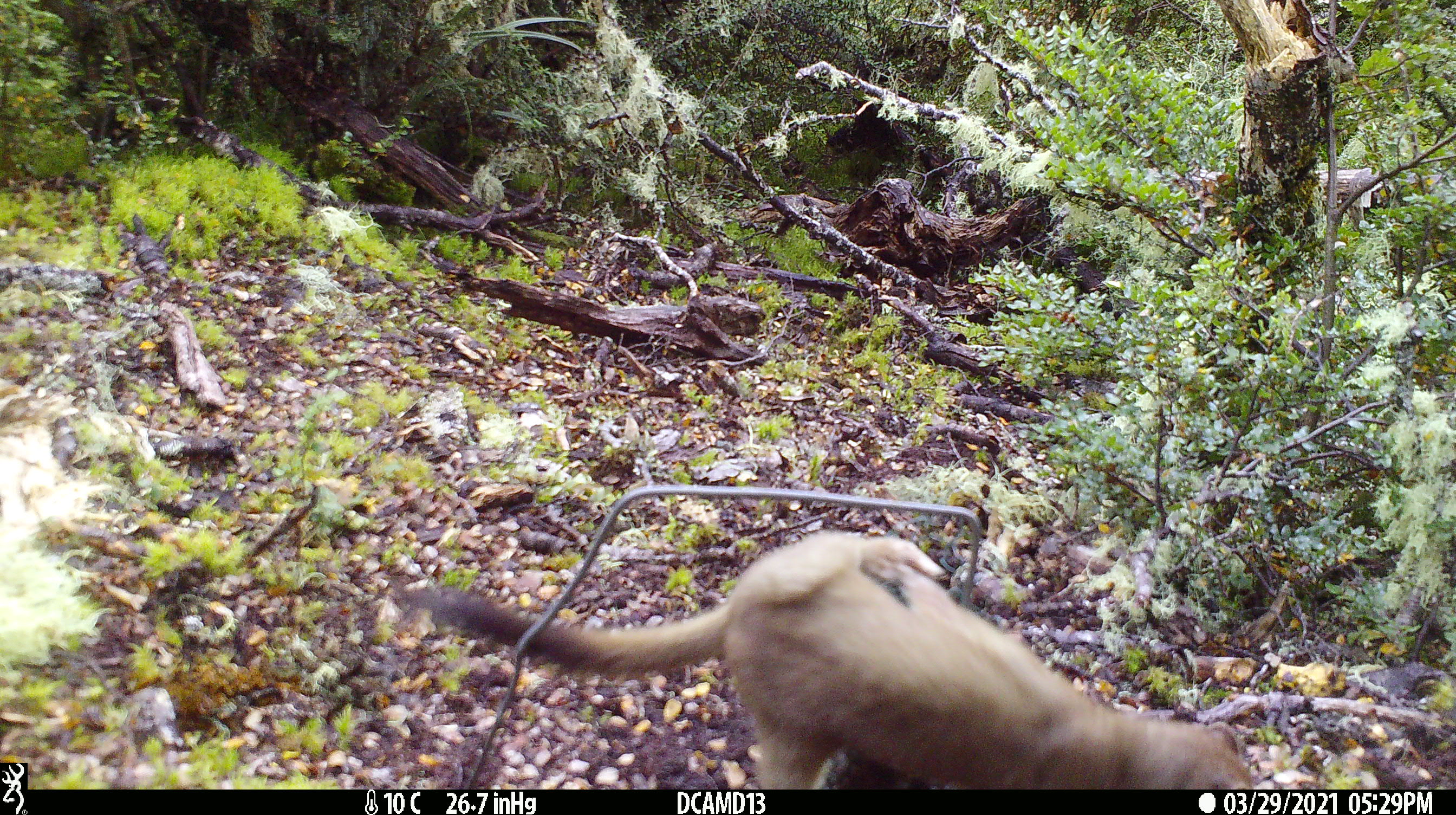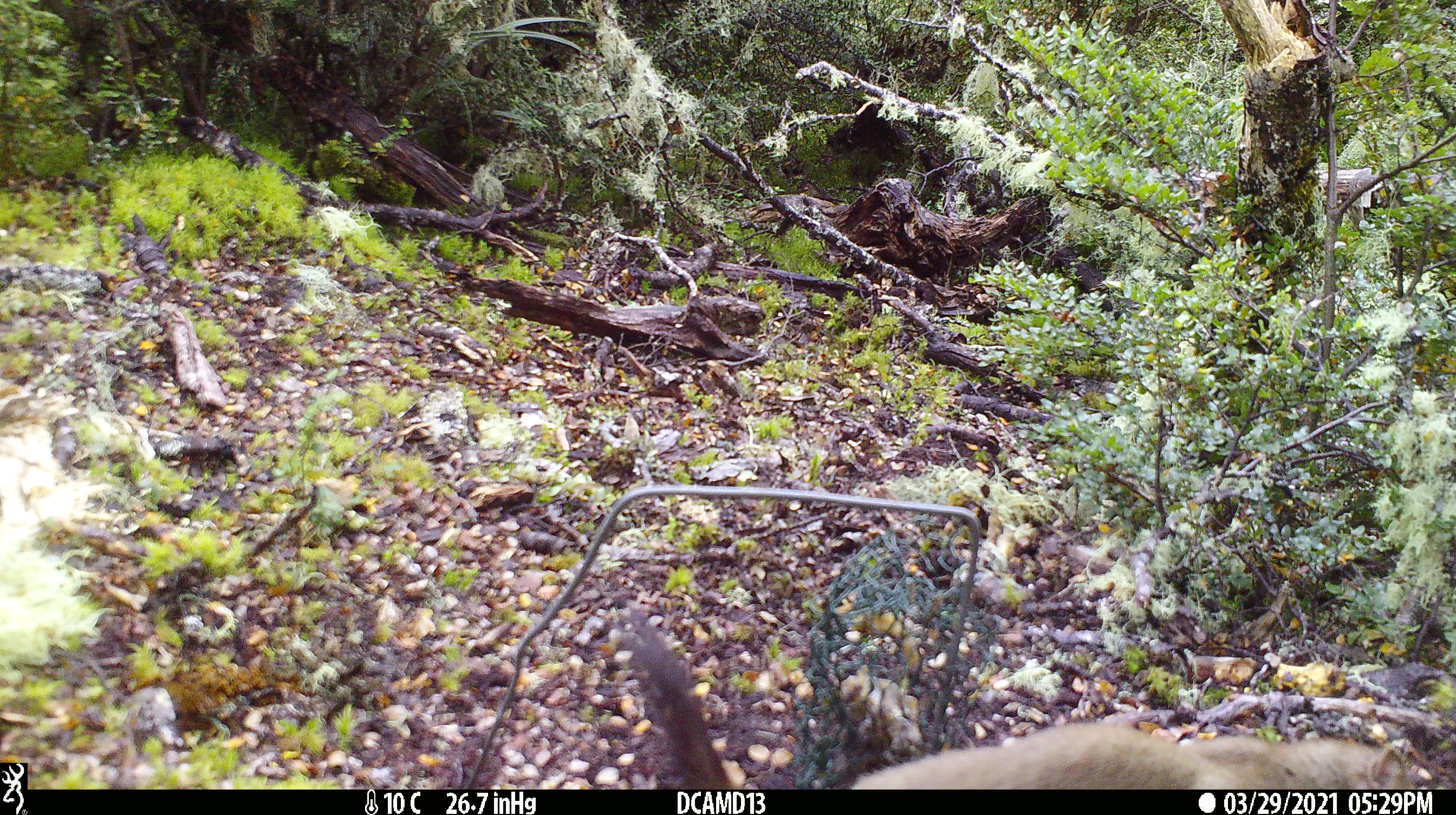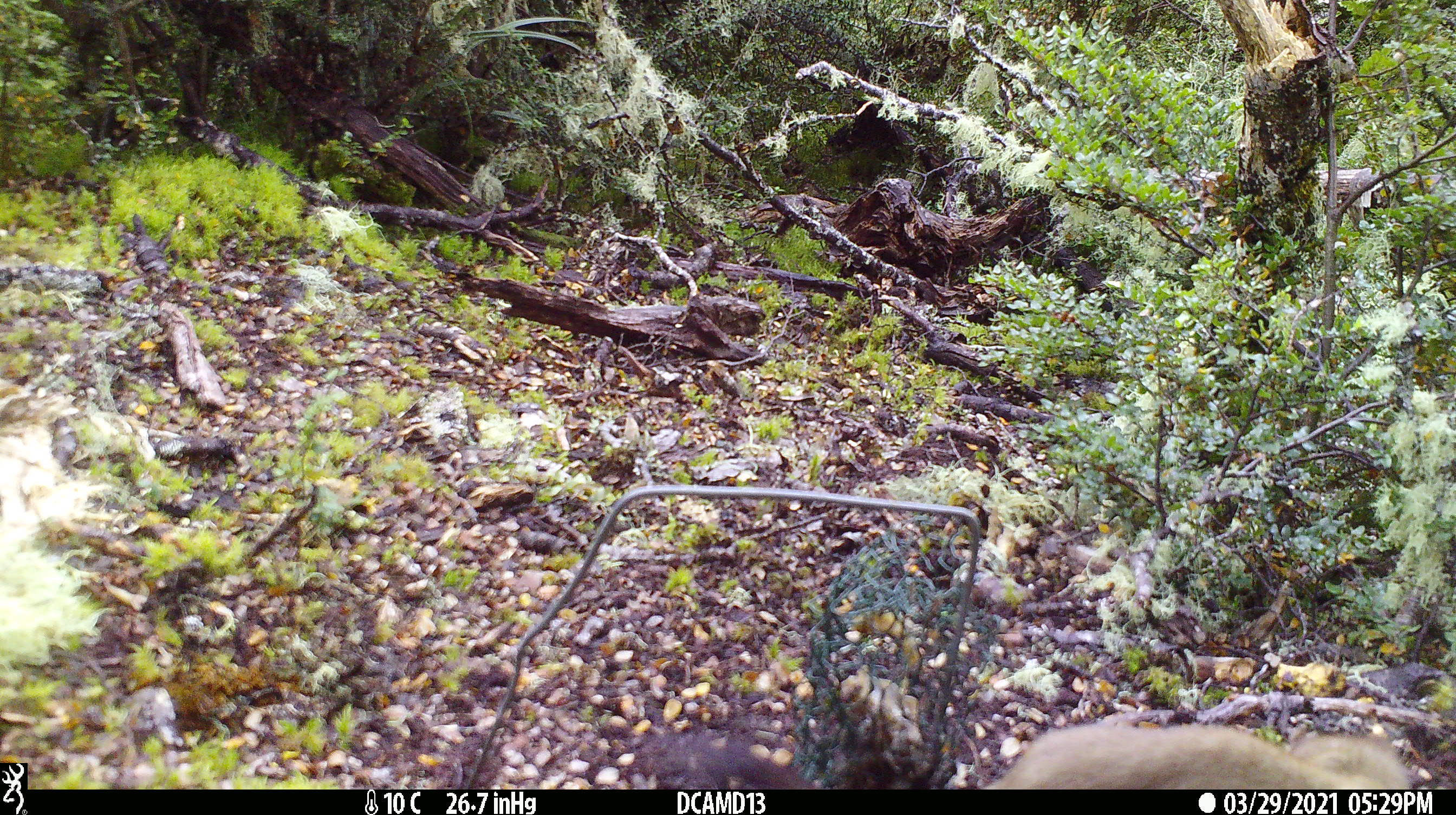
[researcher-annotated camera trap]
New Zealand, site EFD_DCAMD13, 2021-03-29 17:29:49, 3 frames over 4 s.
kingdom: Animalia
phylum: Chordata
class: Mammalia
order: Carnivora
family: Mustelidae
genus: Mustela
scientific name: Mustela erminea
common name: stoat